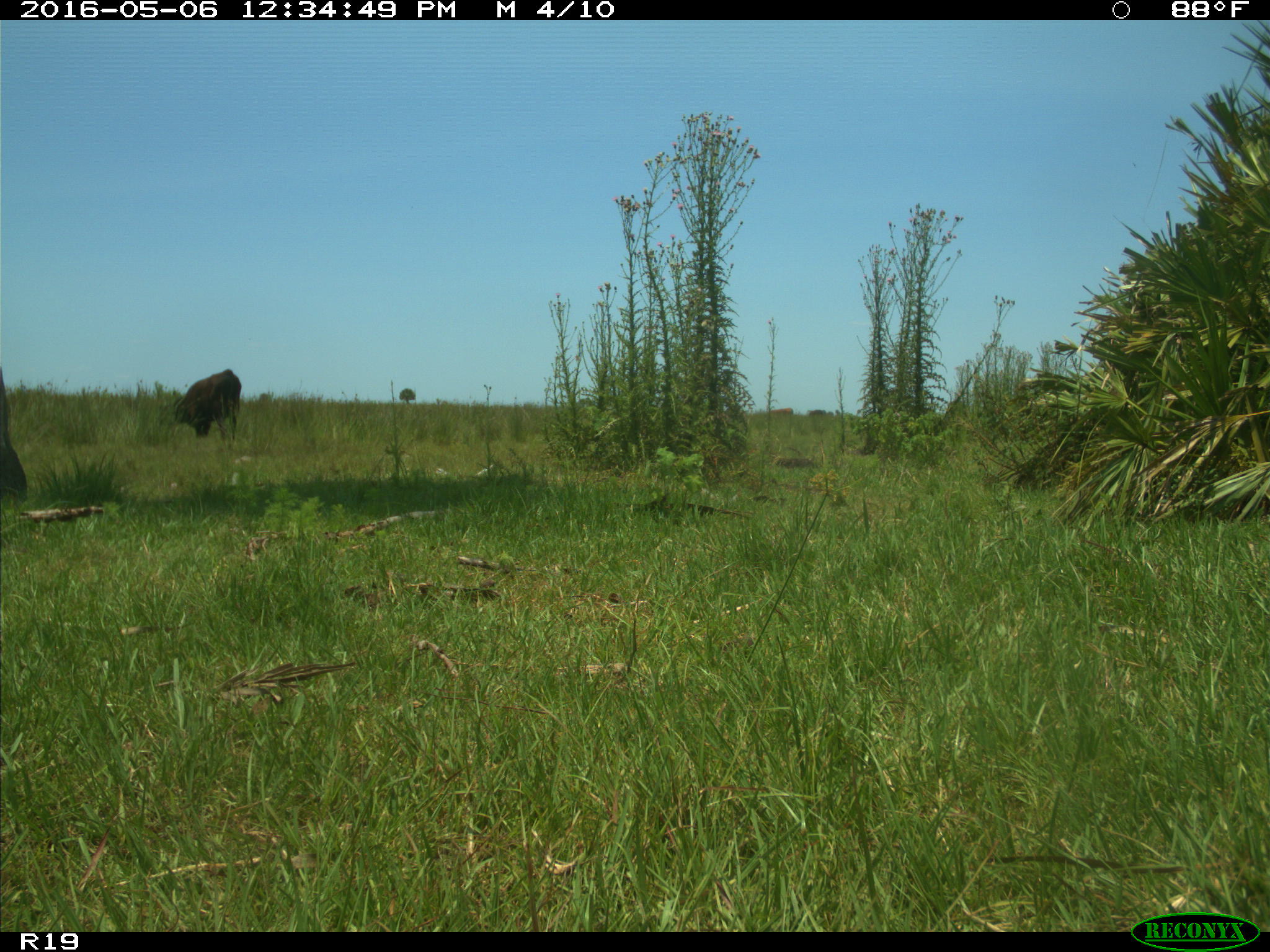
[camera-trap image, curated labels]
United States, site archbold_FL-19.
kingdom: Animalia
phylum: Chordata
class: Mammalia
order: Artiodactyla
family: Bovidae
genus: Bos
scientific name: Bos taurus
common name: domestic cow